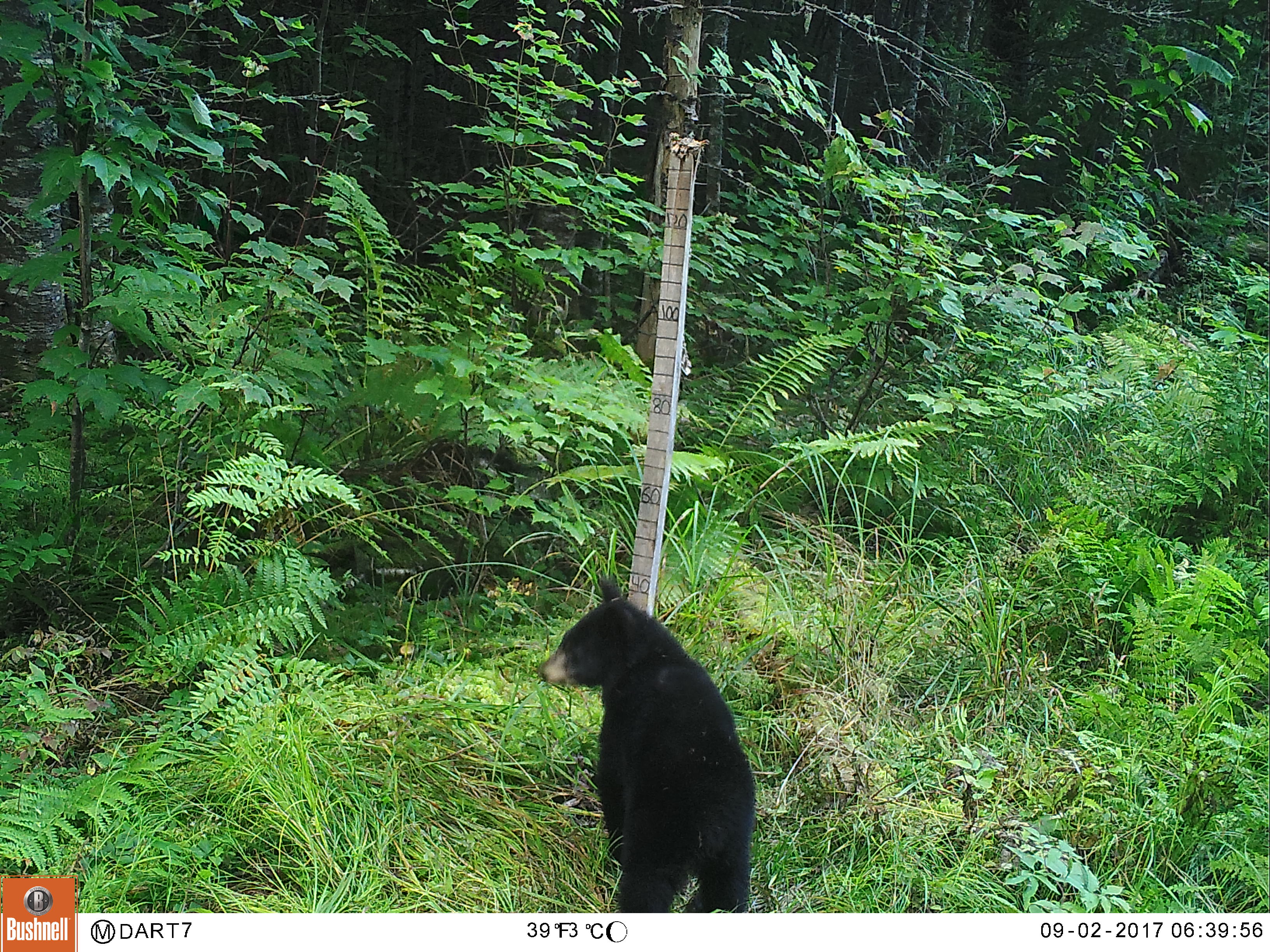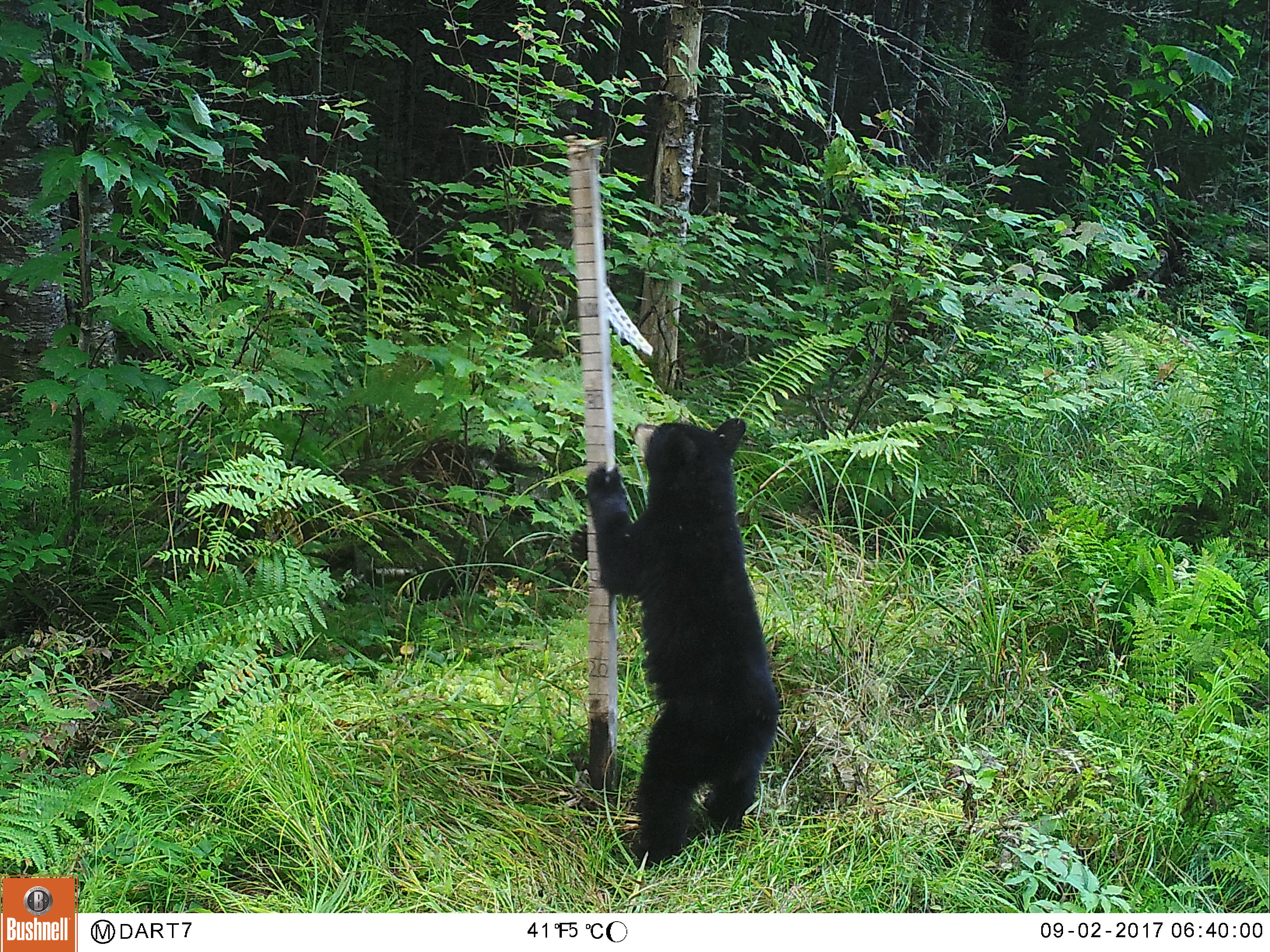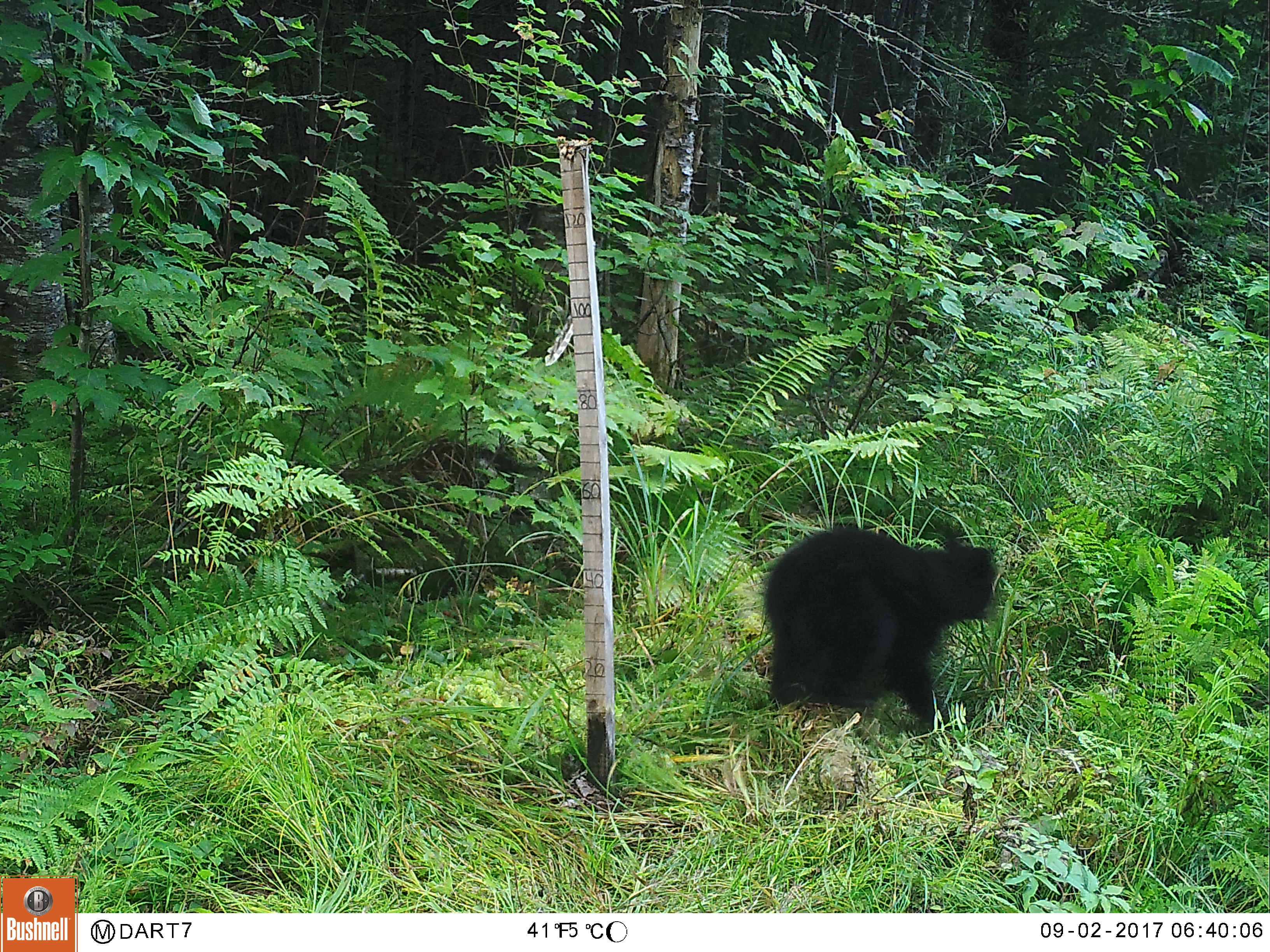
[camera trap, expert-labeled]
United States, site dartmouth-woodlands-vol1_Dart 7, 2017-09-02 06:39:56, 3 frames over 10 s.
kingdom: Animalia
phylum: Chordata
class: Mammalia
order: Carnivora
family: Ursidae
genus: Ursus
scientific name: Ursus americanus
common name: black bear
Black bear (Ursus americanus).